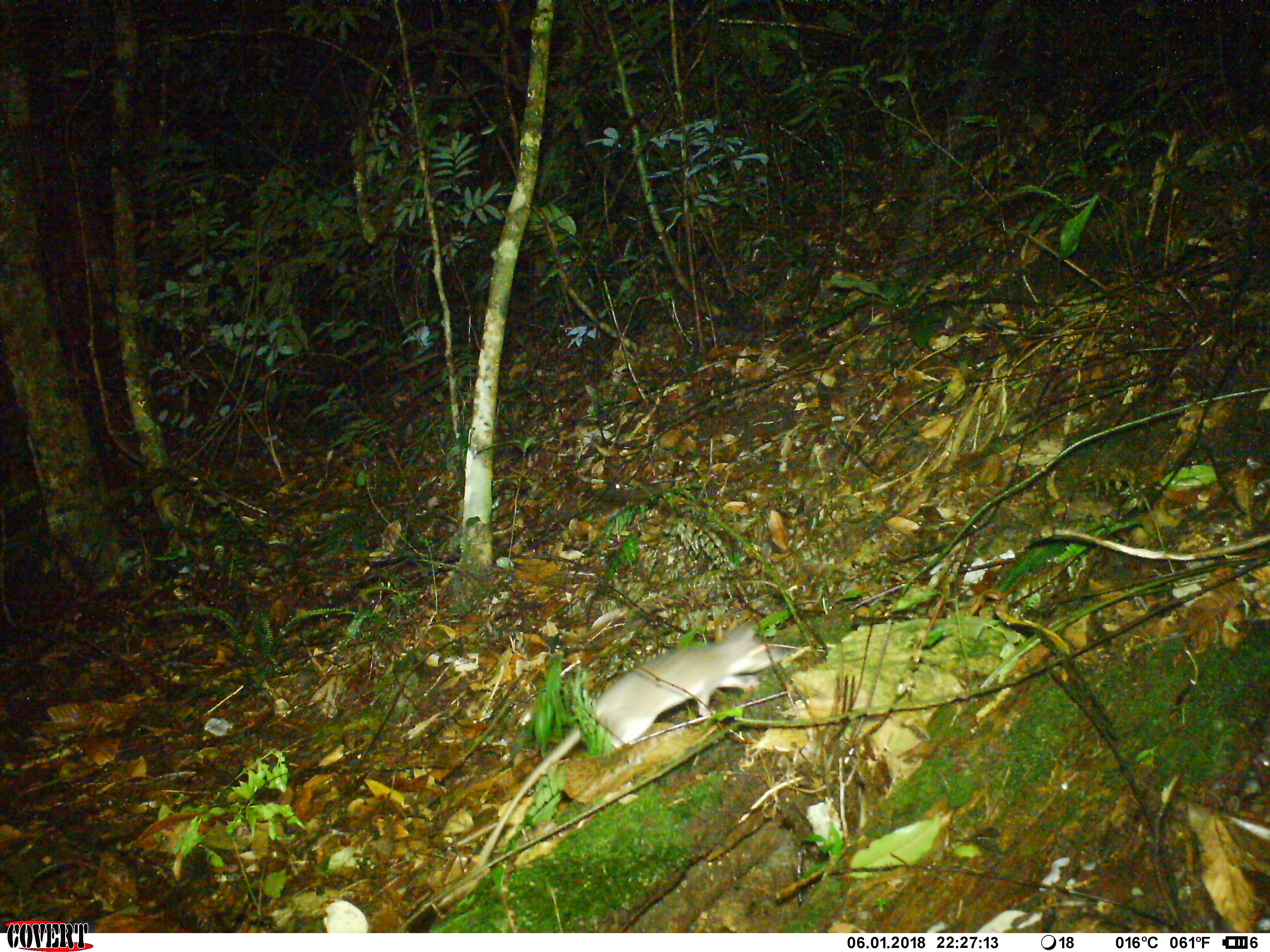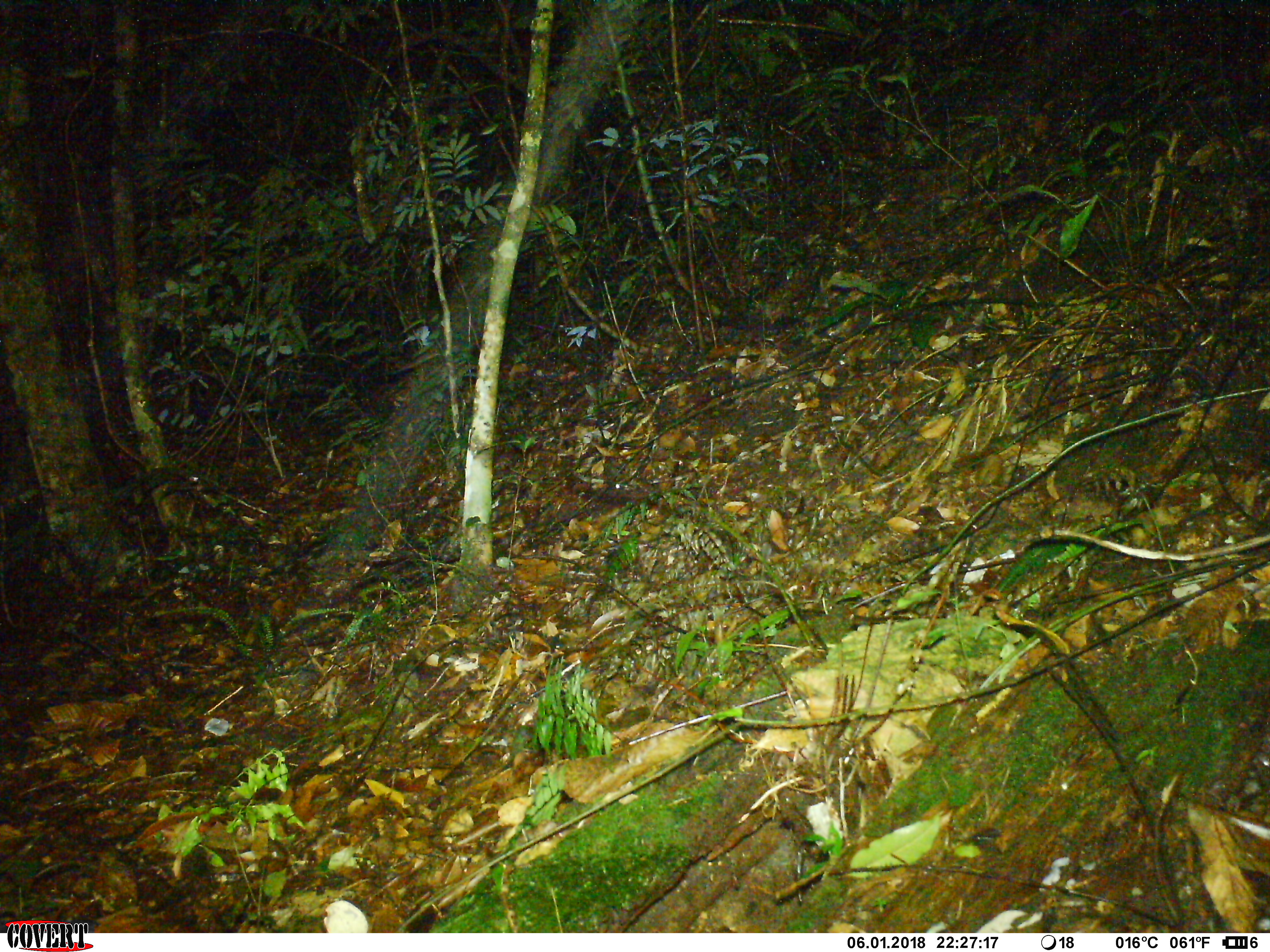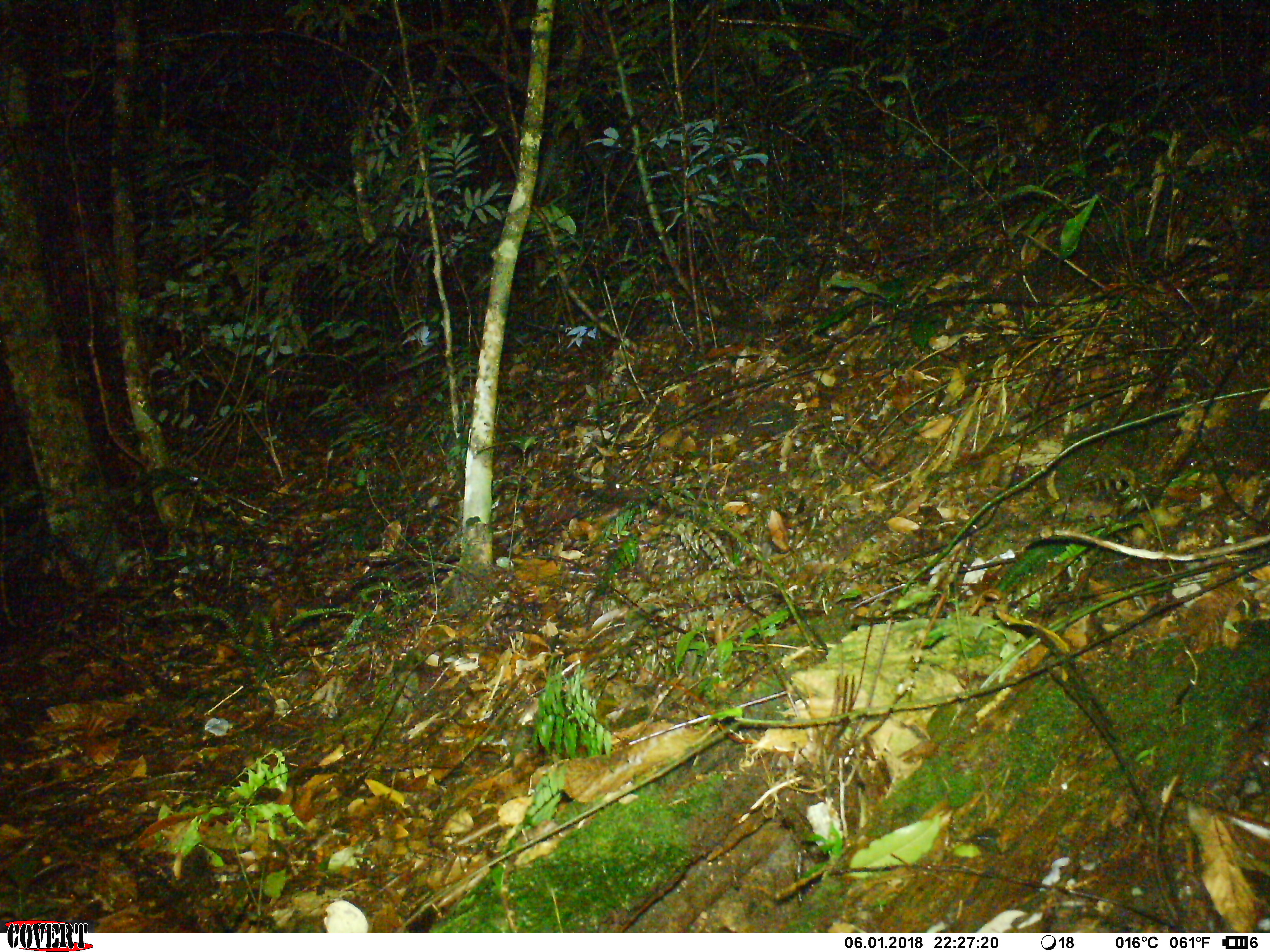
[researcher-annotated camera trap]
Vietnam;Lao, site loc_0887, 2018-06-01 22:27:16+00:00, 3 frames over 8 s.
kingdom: Animalia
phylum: Chordata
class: Mammalia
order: Rodentia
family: Muridae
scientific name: Muridae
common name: old-world mice and rats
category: unidentified murid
Unidentified murid (old-world mice and rats) (Muridae). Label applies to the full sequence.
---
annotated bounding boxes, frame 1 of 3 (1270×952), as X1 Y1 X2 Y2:
unidentified murid: 474 621 788 869